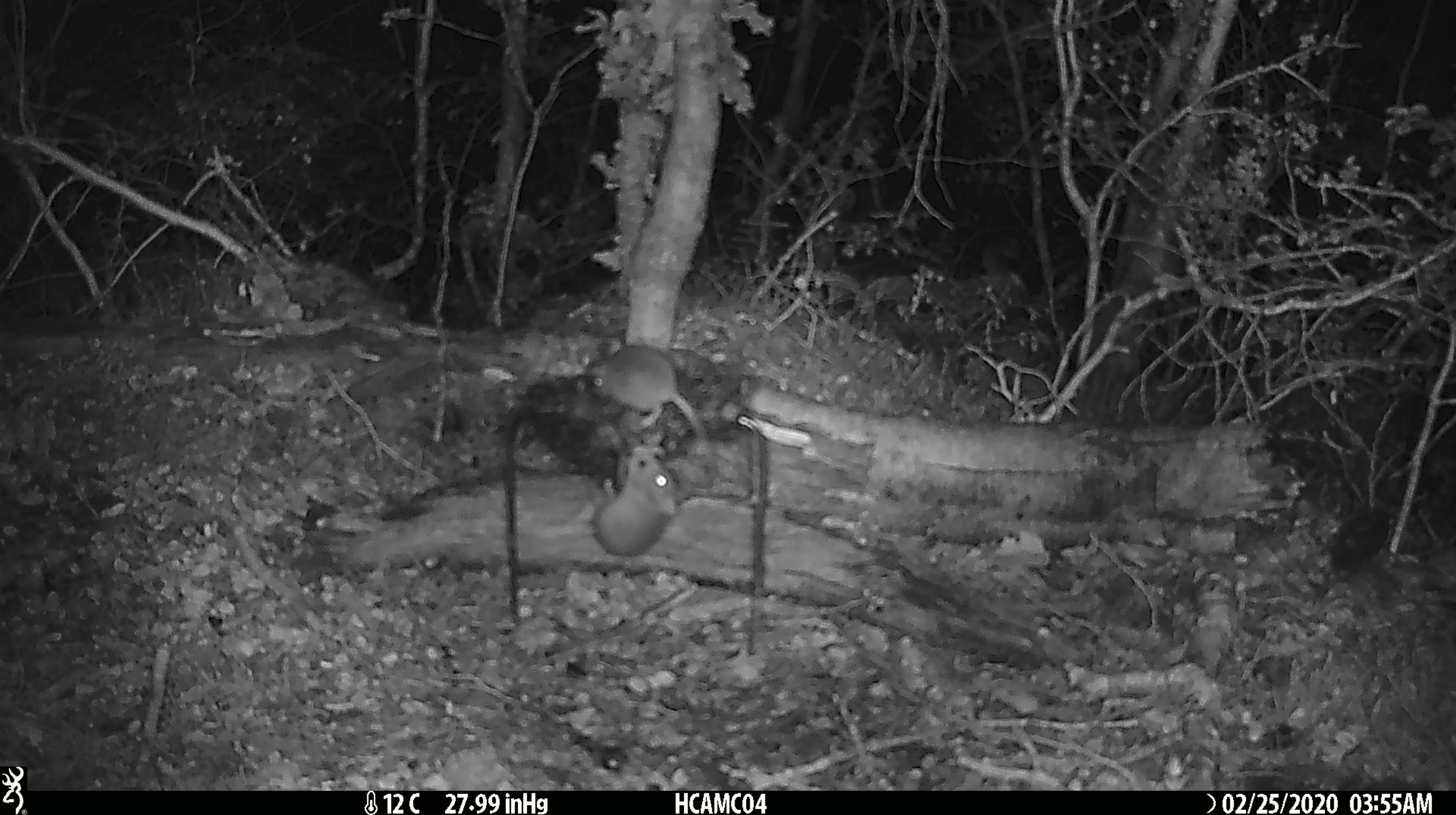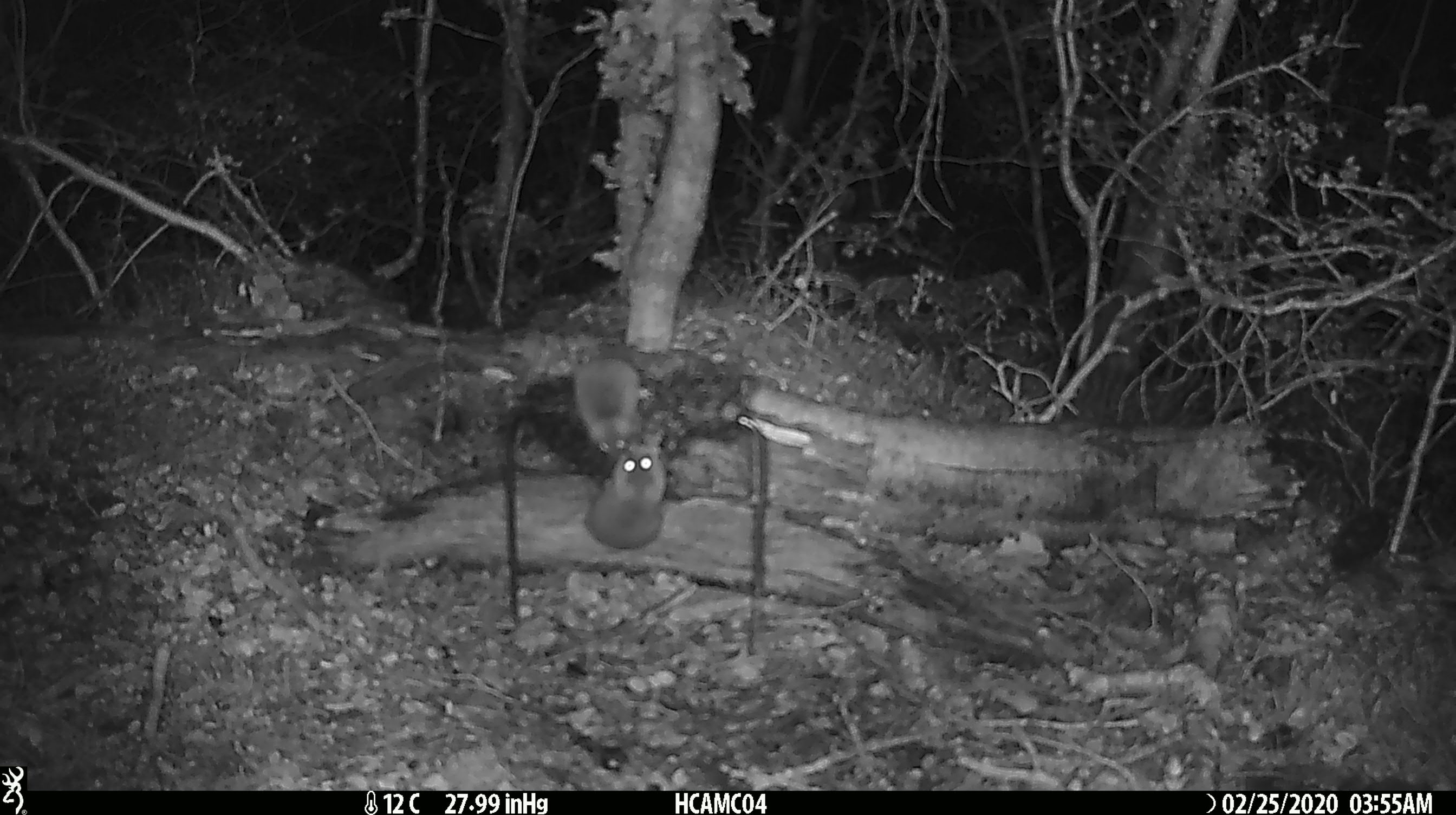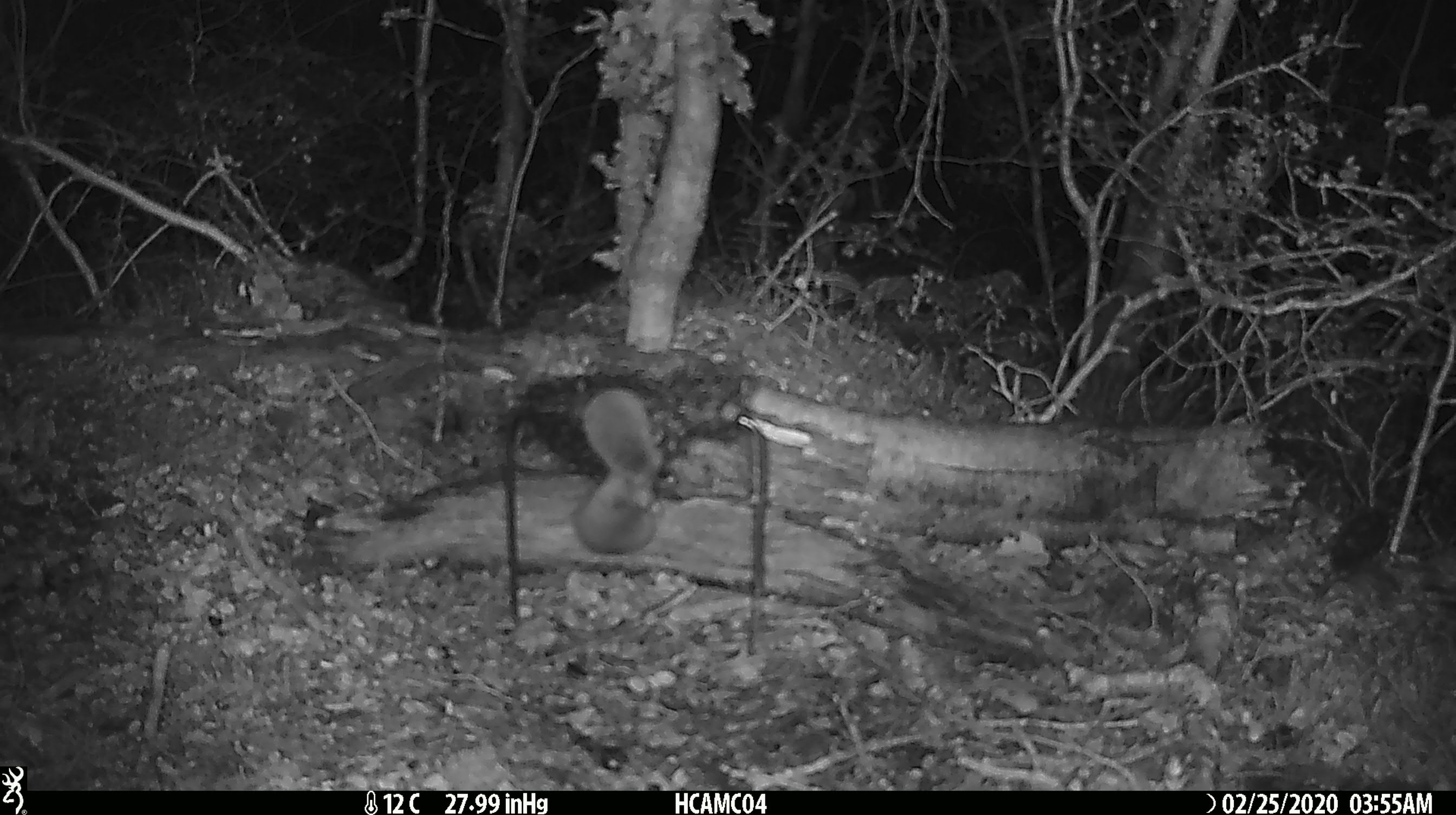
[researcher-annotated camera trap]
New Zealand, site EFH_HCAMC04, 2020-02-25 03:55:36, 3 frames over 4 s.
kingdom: Animalia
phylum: Chordata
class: Mammalia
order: Rodentia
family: Muridae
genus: Mus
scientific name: Mus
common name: mouse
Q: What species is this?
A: Mouse (Mus).